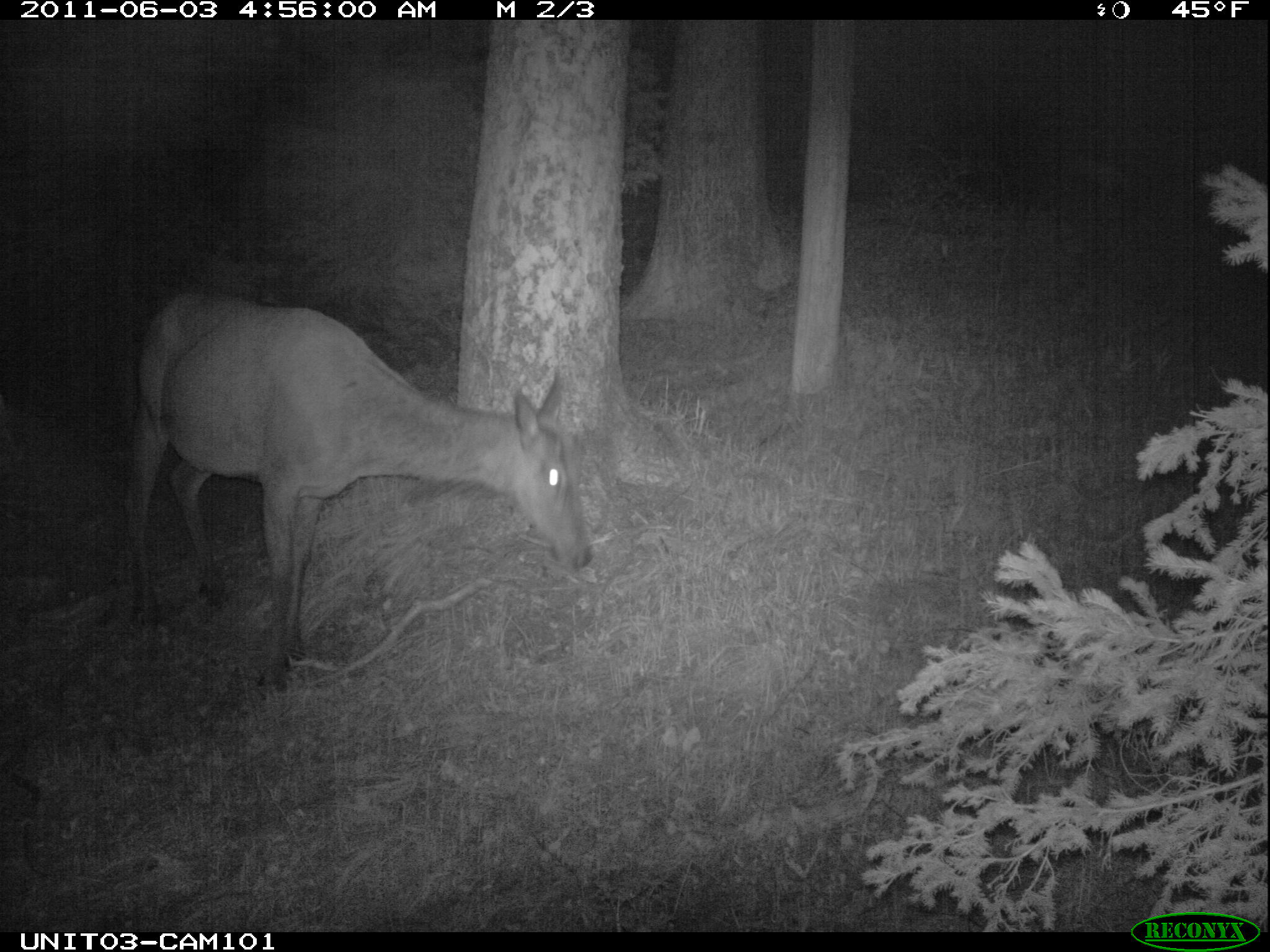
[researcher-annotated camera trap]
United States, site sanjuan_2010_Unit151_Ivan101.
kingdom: Animalia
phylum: Chordata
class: Mammalia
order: Artiodactyla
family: Cervidae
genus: Cervus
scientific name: Cervus elaphus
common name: red deer